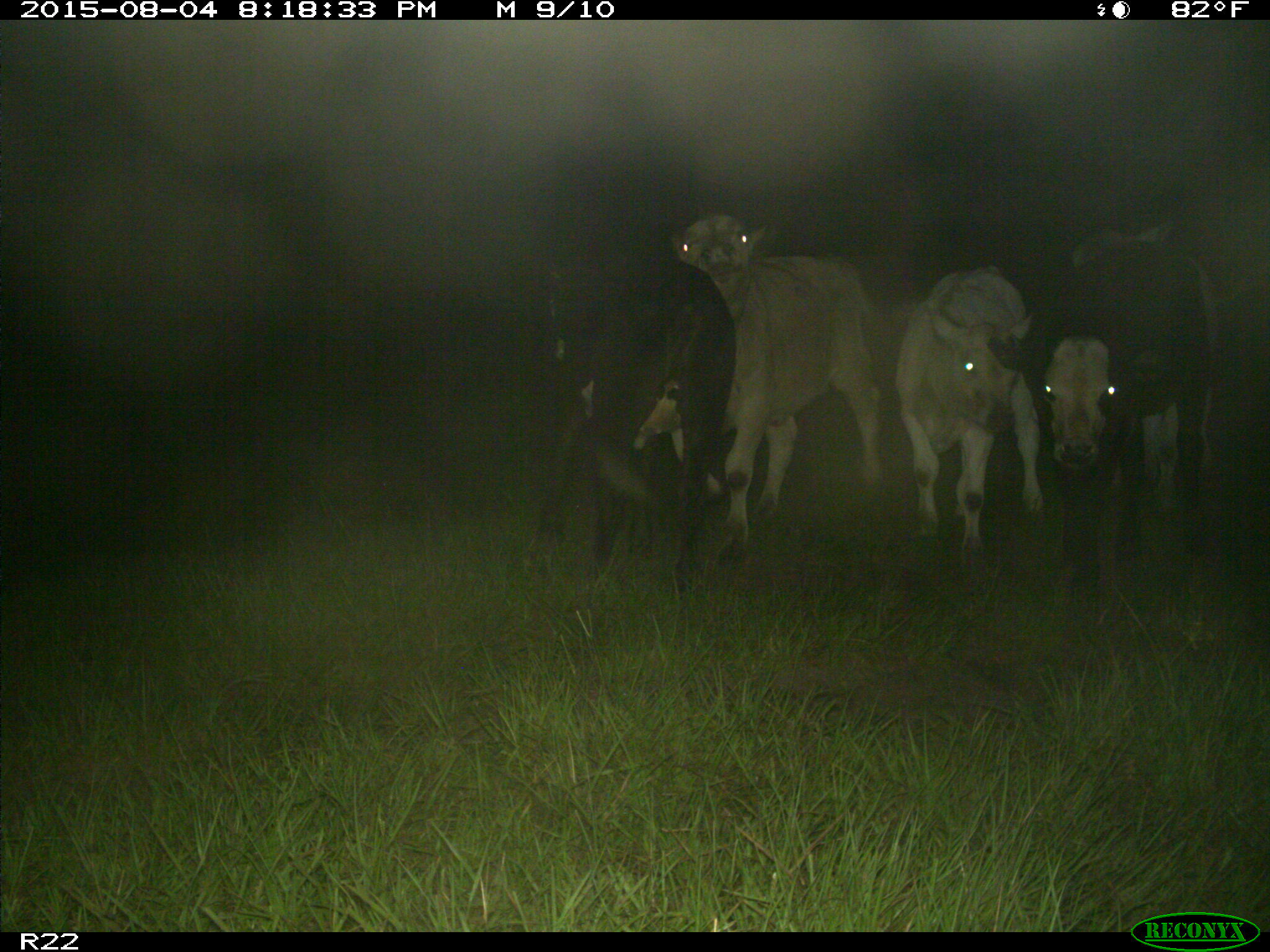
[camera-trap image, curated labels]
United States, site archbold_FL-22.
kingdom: Animalia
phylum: Chordata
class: Mammalia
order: Artiodactyla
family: Bovidae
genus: Bos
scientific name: Bos taurus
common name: domestic cow